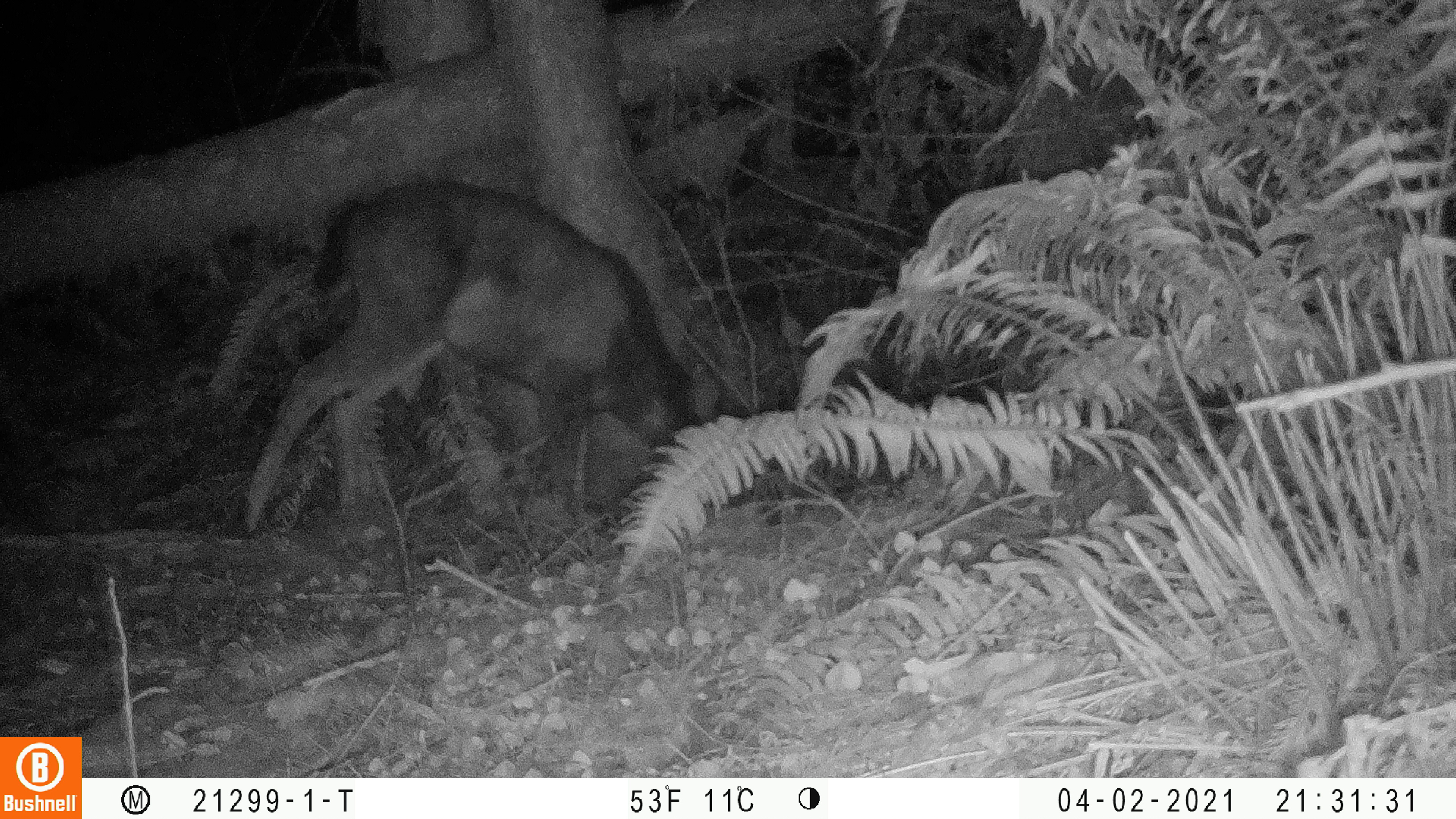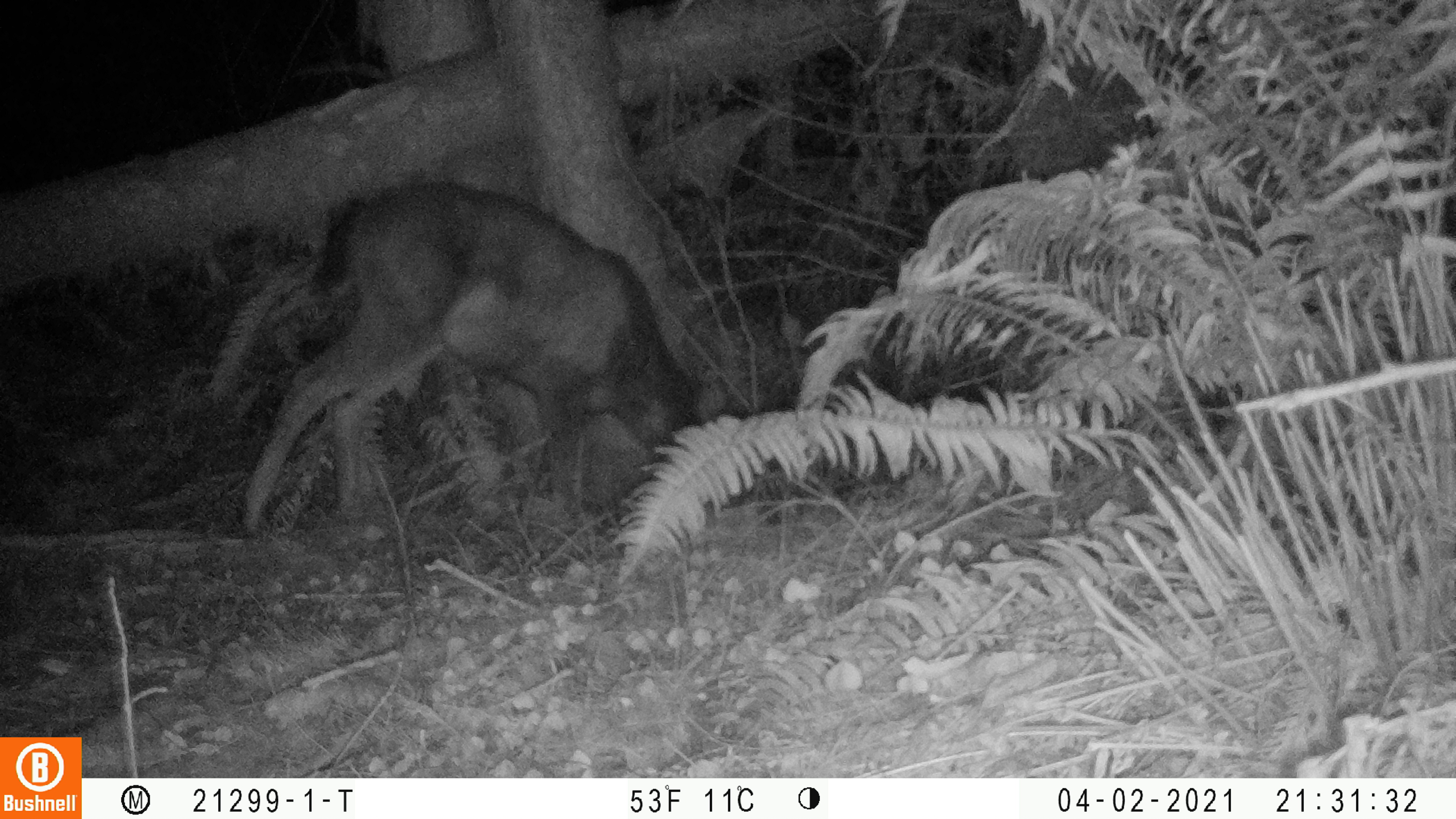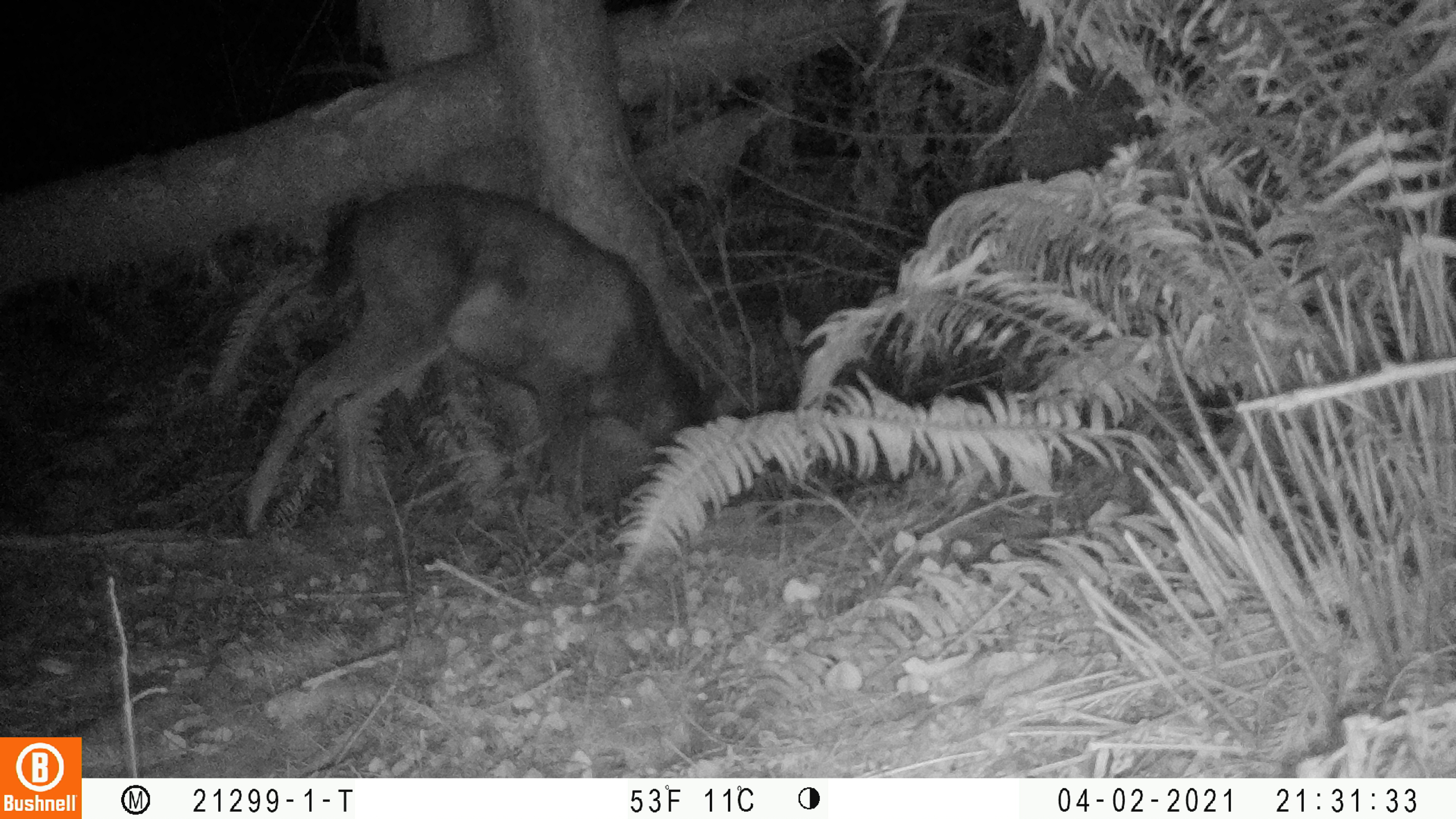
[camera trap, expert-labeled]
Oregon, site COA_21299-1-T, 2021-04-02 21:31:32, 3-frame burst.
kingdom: Animalia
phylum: Chordata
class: Mammalia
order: Artiodactyla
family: Cervidae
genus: Odocoileus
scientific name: Odocoileus hemionus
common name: black-tailed deer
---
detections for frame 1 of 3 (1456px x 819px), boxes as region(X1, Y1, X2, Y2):
black-tailed deer: region(233, 176, 752, 541)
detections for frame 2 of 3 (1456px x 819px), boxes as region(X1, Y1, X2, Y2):
black-tailed deer: region(239, 179, 775, 542)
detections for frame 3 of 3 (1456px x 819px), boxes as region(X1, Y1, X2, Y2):
black-tailed deer: region(233, 186, 765, 536)